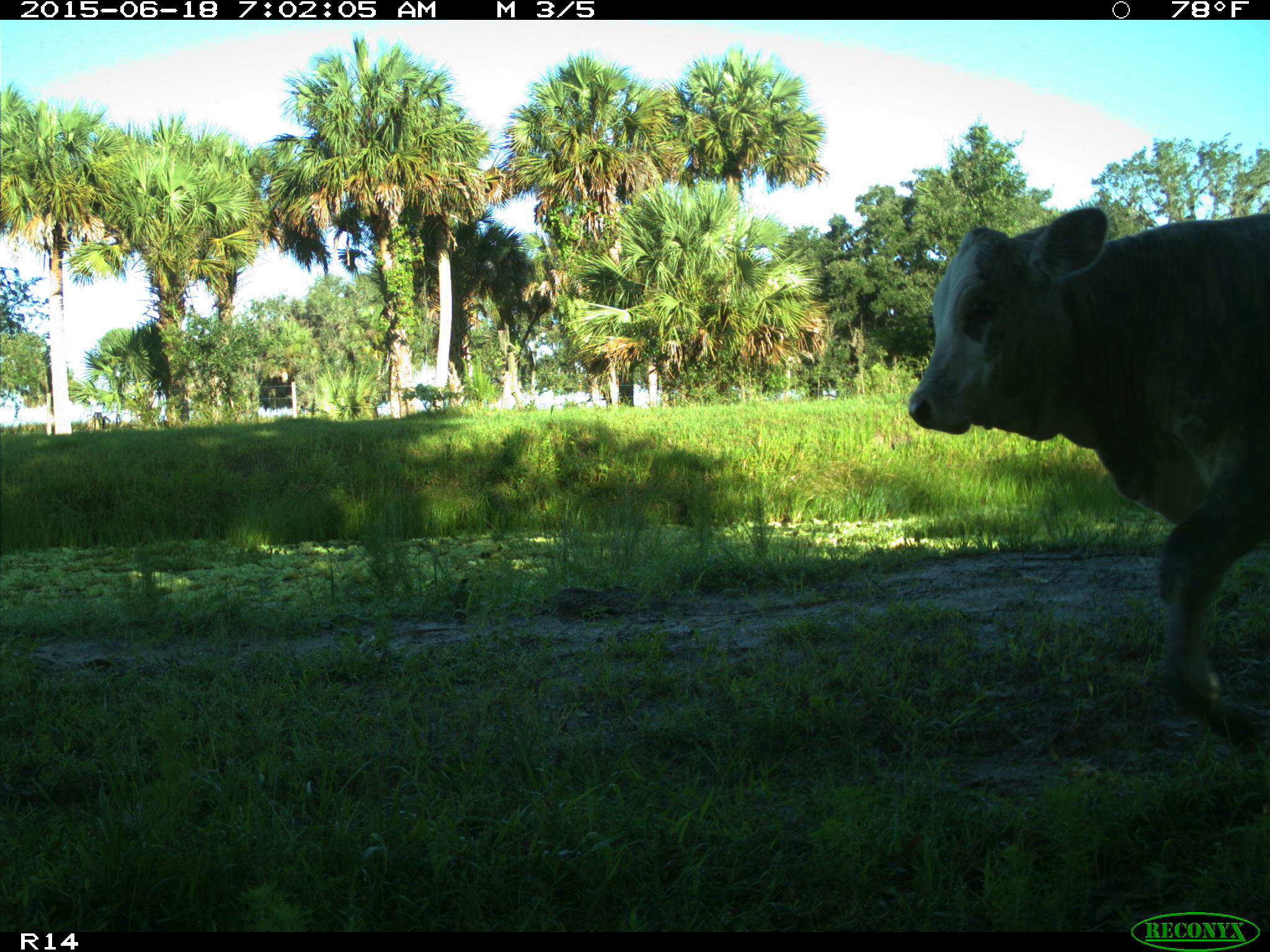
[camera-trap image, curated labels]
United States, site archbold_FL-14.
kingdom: Animalia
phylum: Chordata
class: Mammalia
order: Artiodactyla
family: Bovidae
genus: Bos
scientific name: Bos taurus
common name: domestic cow